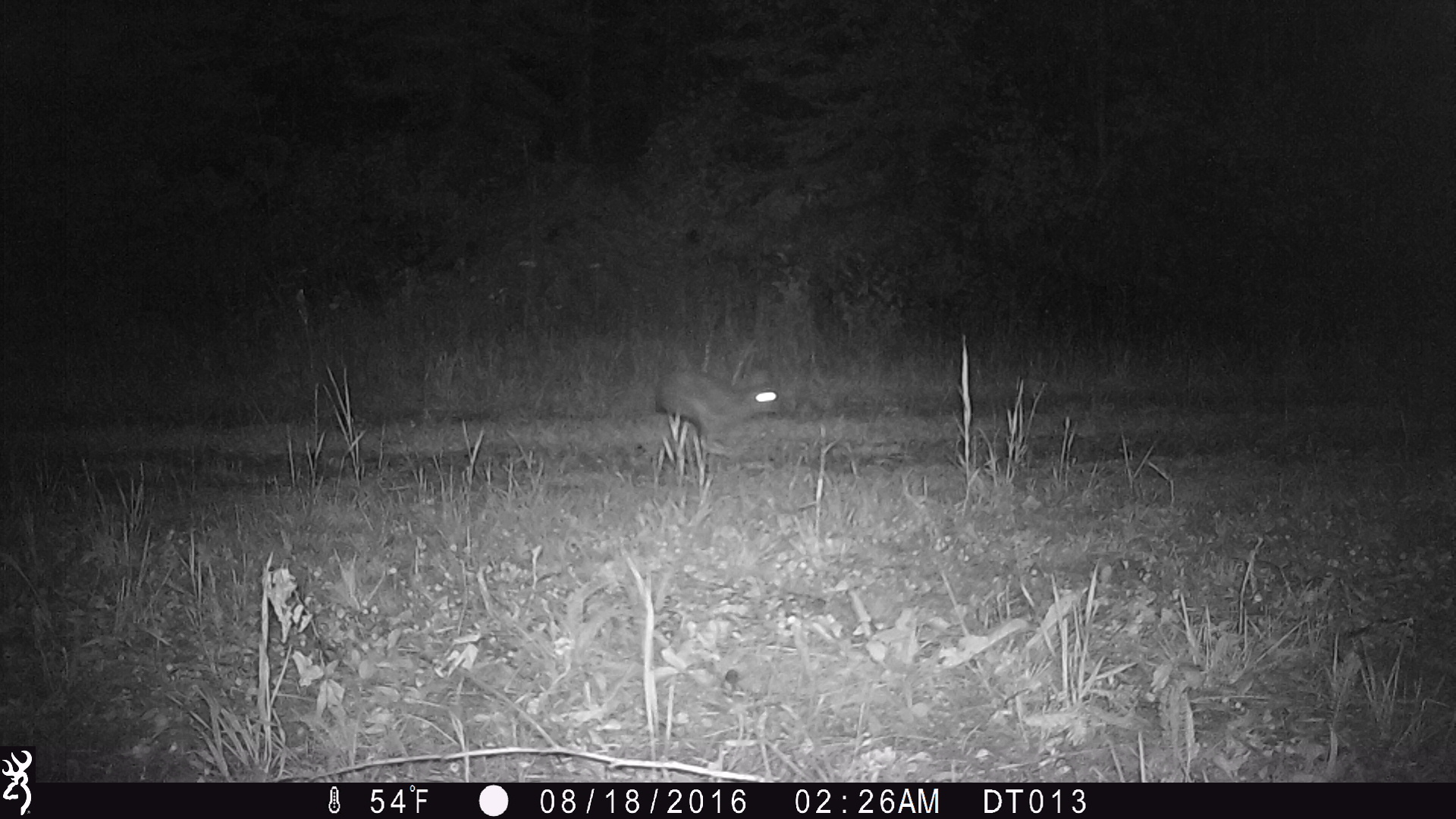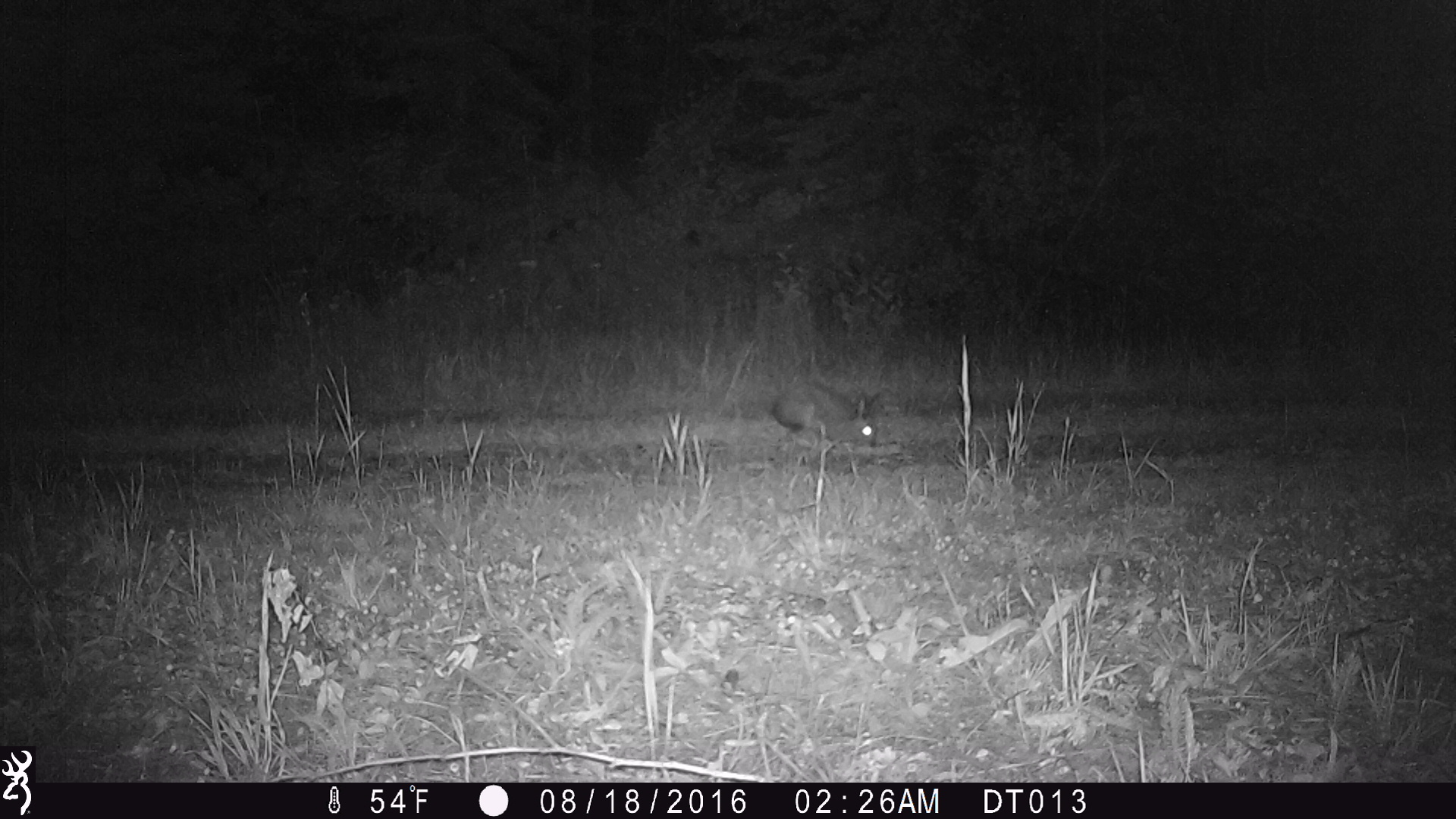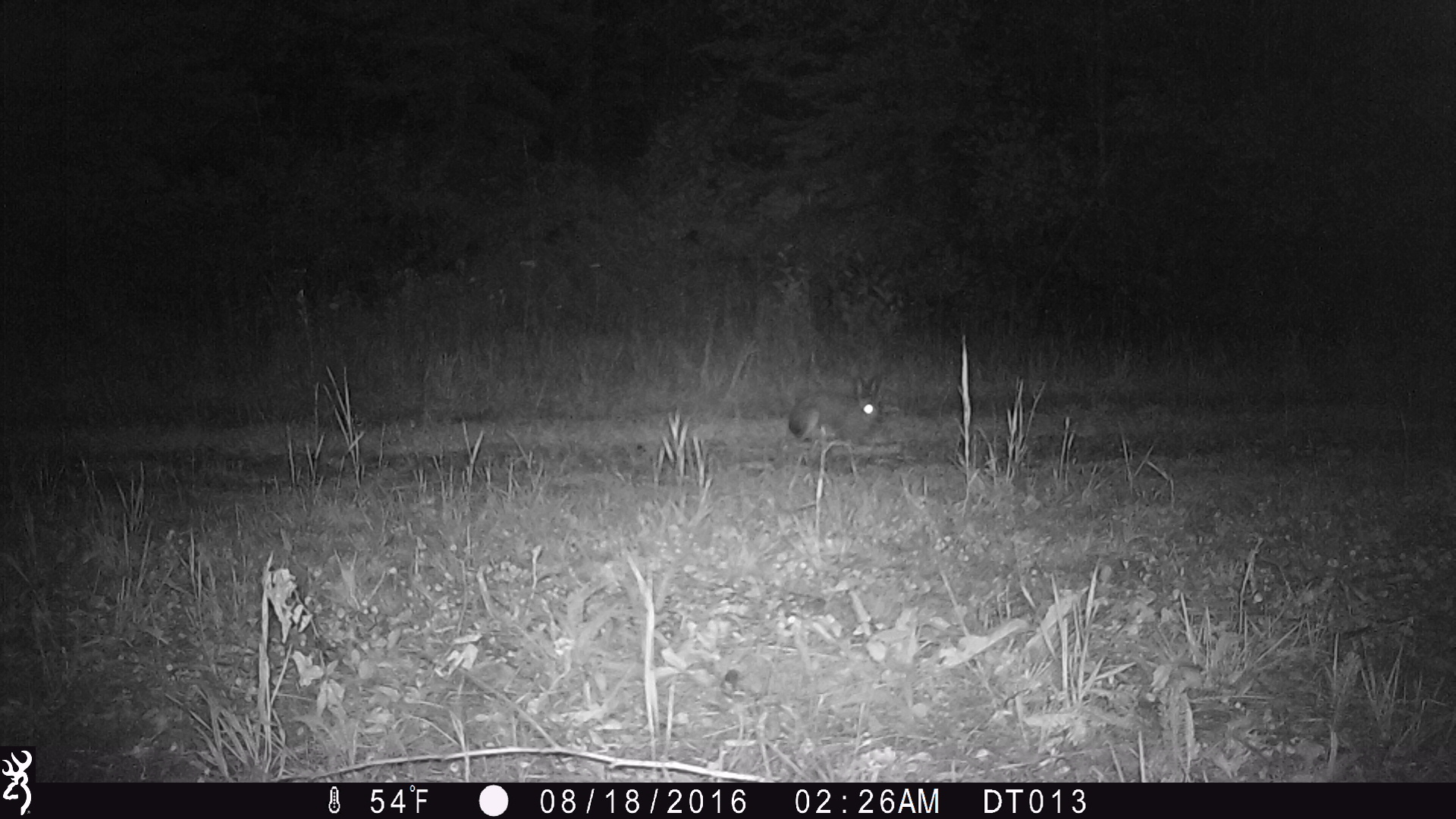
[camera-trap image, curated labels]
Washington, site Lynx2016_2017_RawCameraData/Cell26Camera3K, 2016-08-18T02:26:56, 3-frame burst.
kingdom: Animalia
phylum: Chordata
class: Mammalia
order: Lagomorpha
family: Leporidae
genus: Lepus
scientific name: Lepus americanus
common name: snowshoe hare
Lepus americanus (snowshoe hare). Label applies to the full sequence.